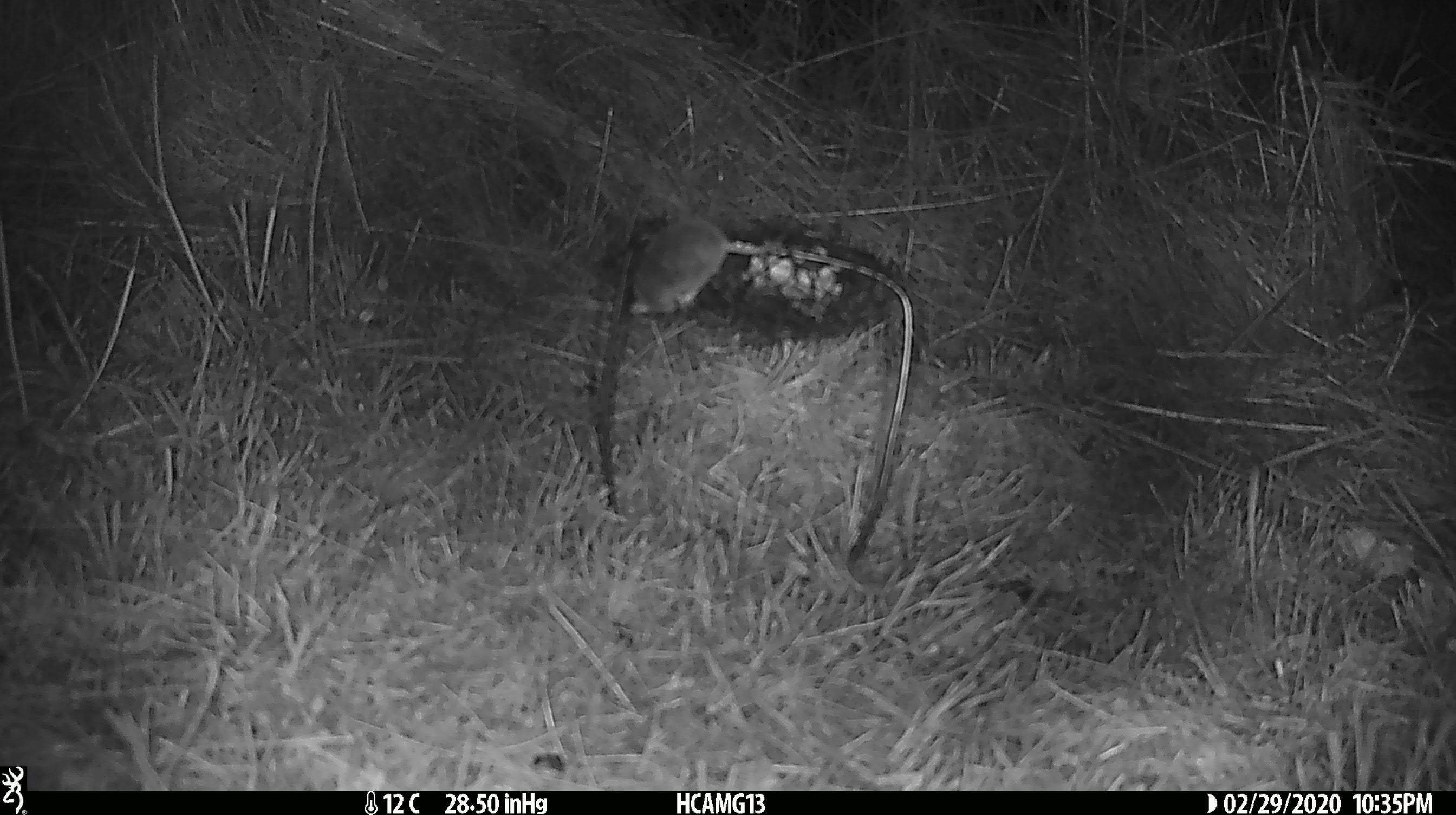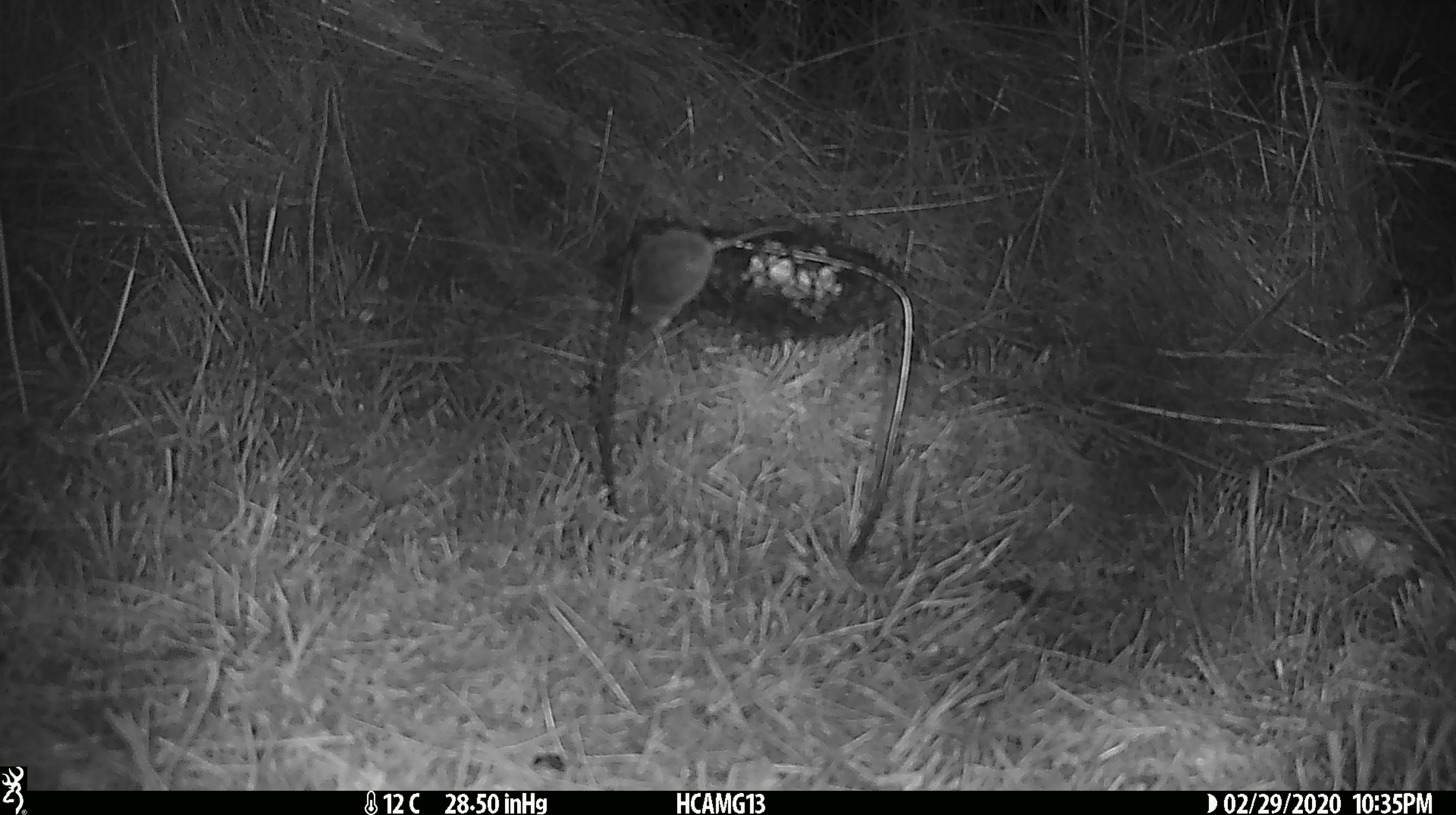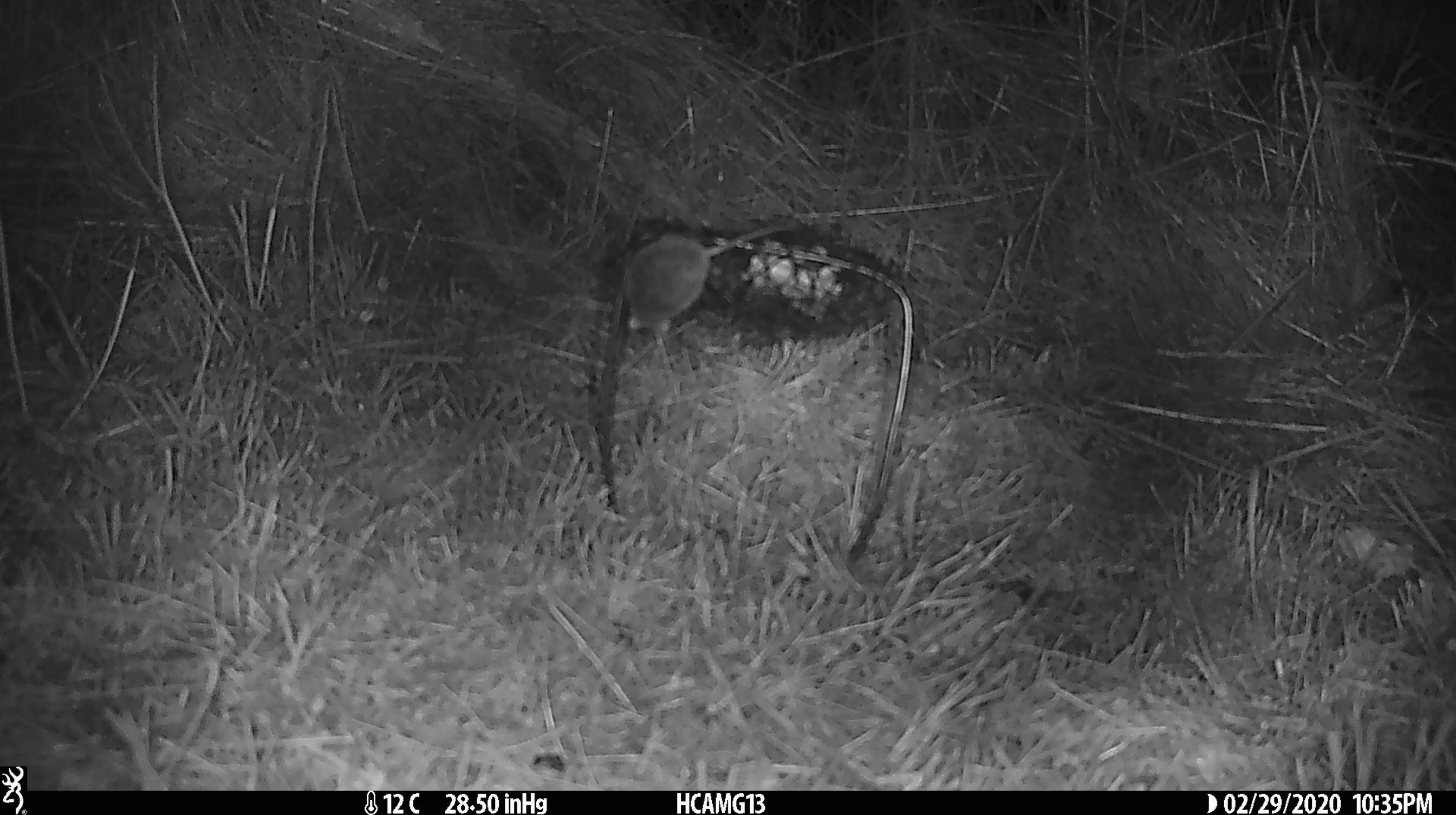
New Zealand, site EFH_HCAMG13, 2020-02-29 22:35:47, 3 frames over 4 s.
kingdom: Animalia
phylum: Chordata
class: Mammalia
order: Rodentia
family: Muridae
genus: Mus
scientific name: Mus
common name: mouse